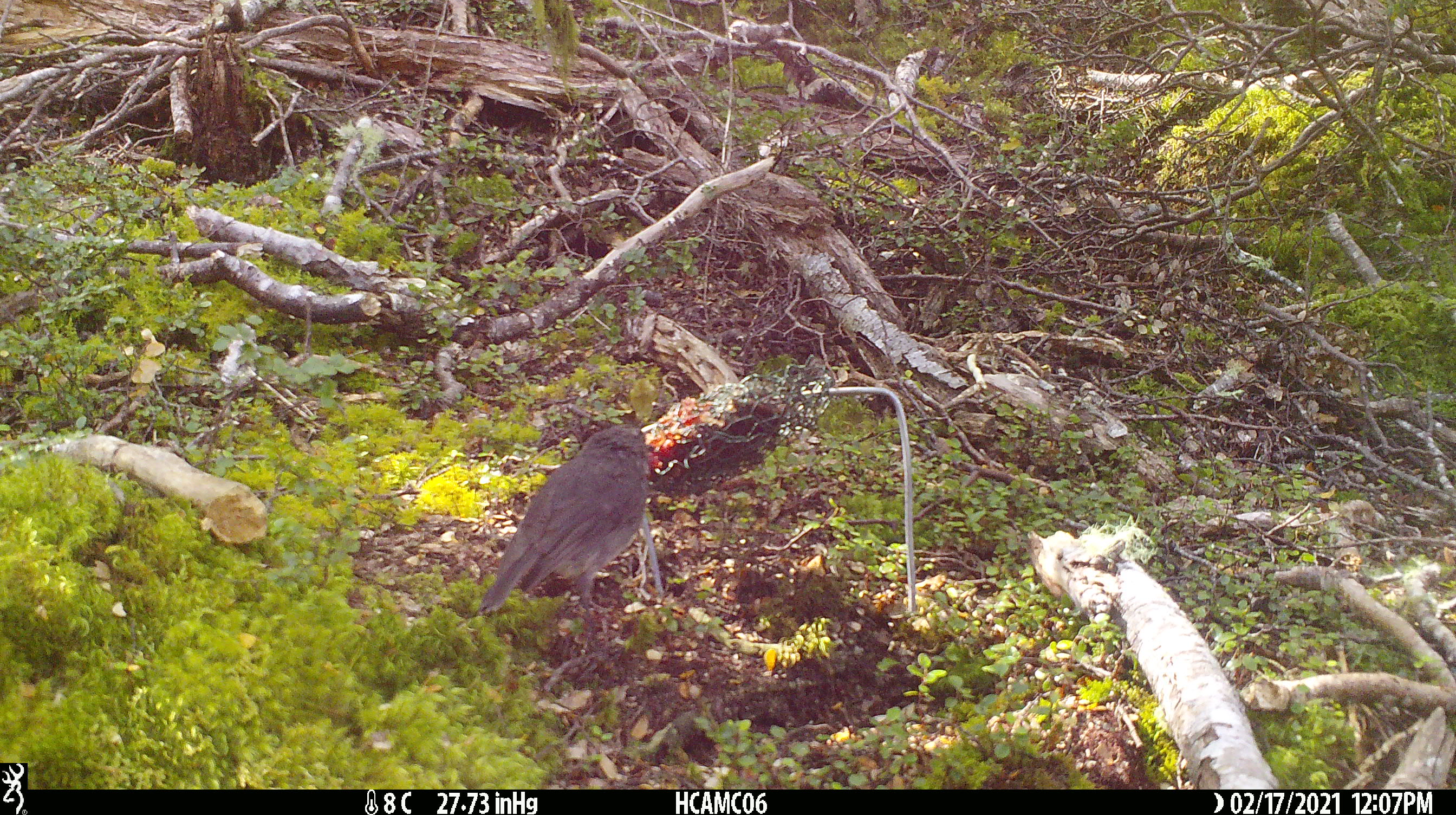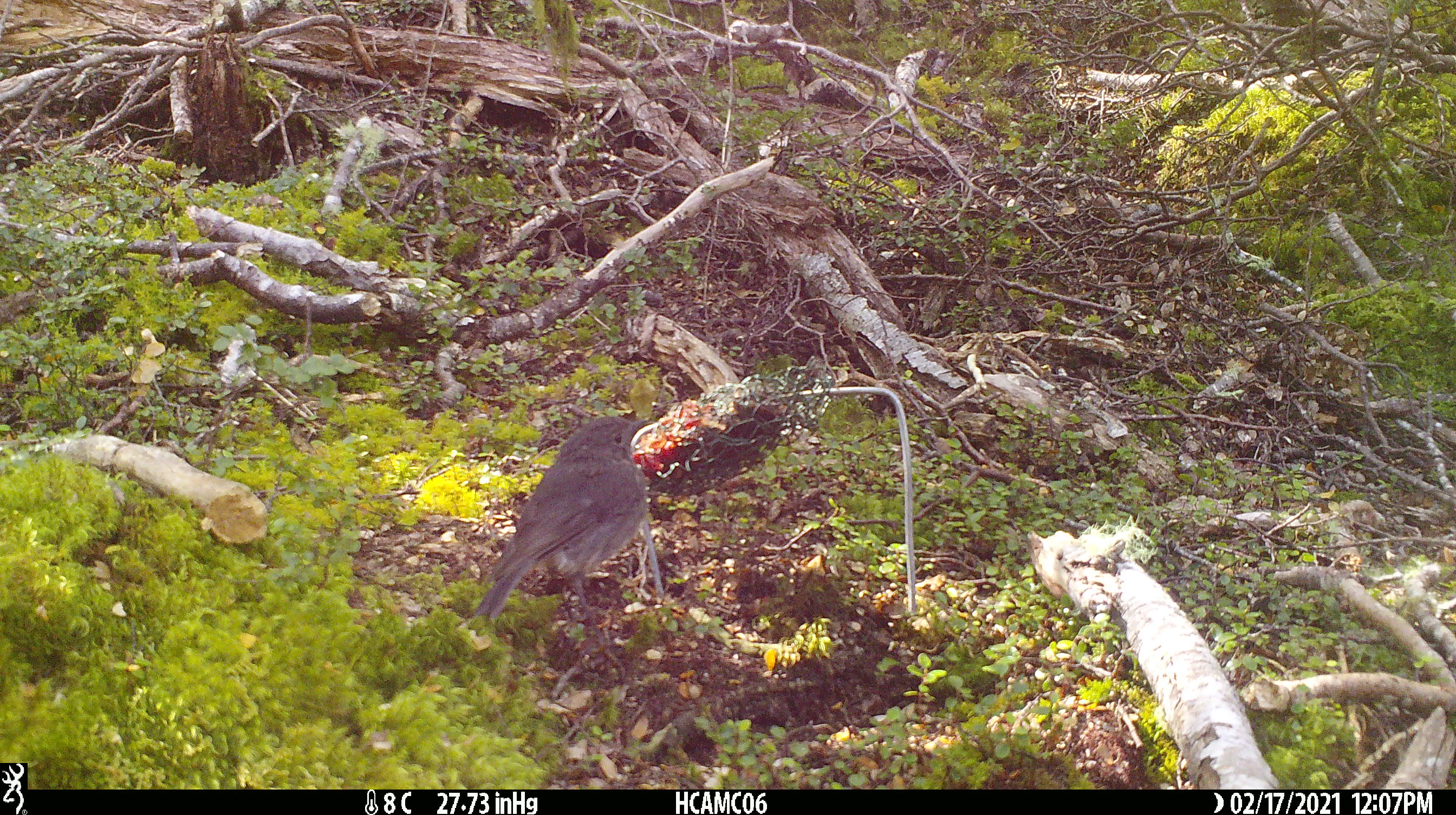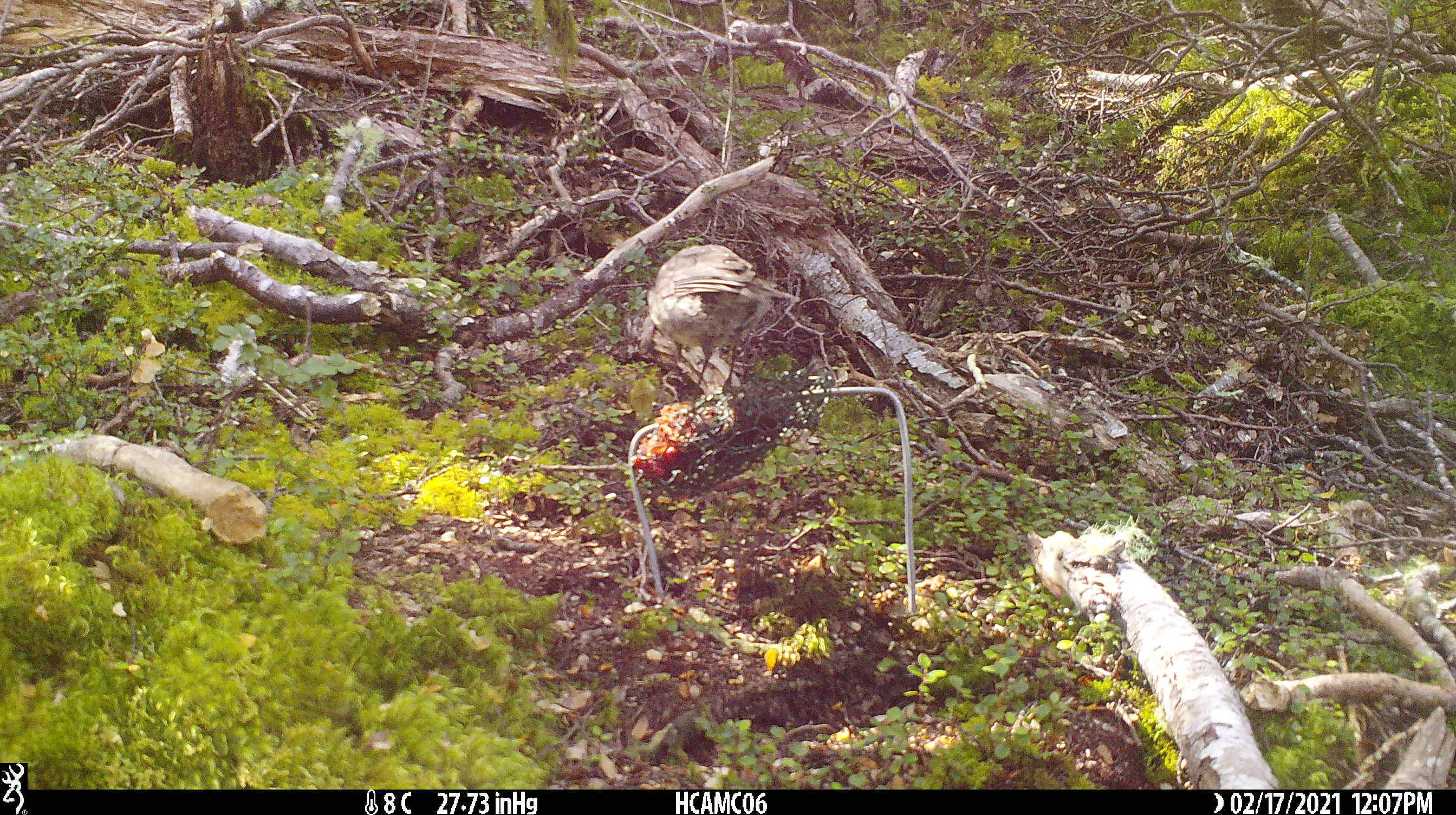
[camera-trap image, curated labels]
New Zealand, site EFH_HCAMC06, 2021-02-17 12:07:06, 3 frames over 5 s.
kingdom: Animalia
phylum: Chordata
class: Aves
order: Passeriformes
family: Petroicidae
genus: Petroica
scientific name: Petroica australis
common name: new zealand robin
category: robin